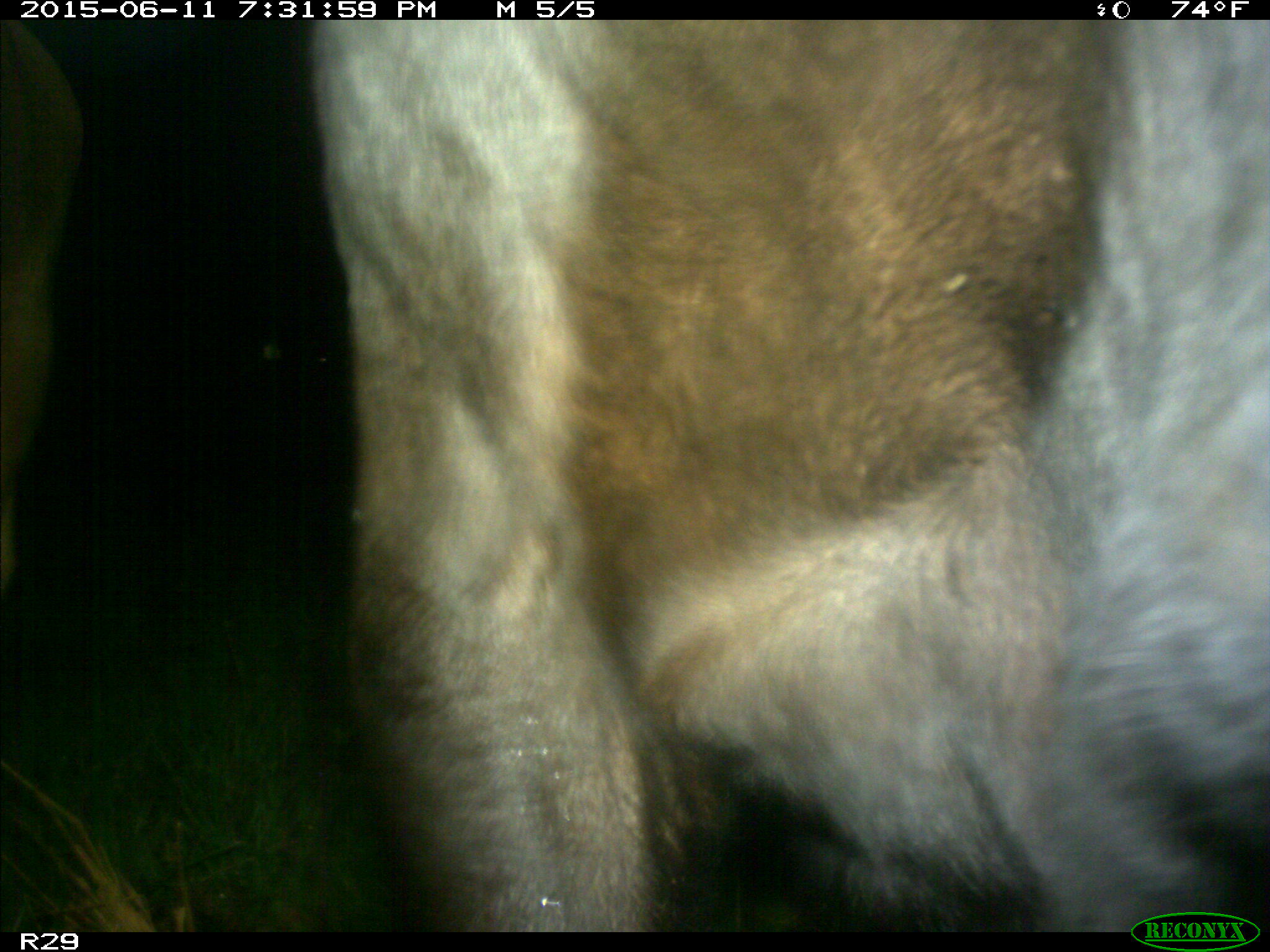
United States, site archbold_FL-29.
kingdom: Animalia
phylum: Chordata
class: Mammalia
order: Artiodactyla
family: Bovidae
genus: Bos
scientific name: Bos taurus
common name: domestic cow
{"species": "Bos taurus (domestic cow)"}